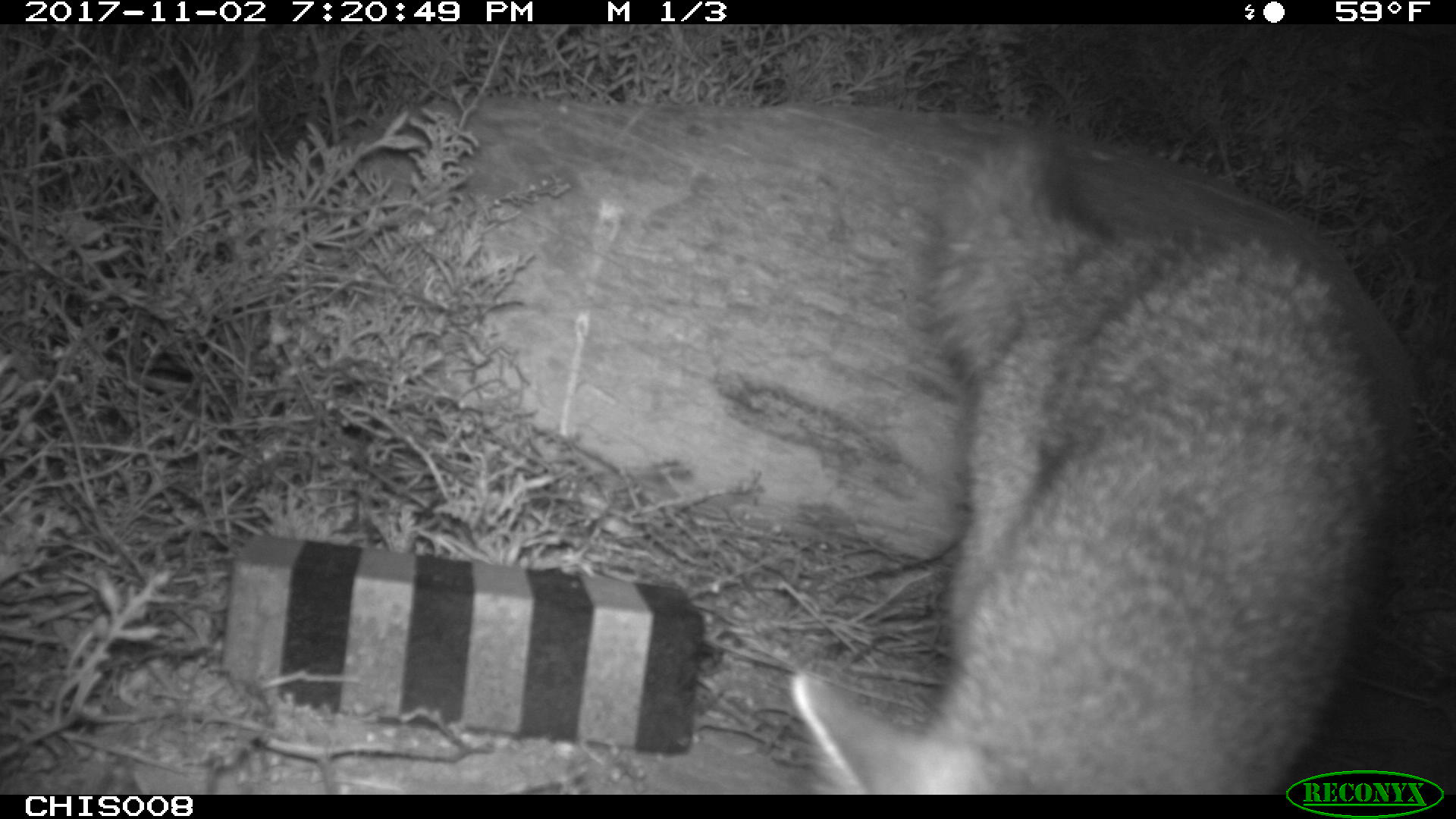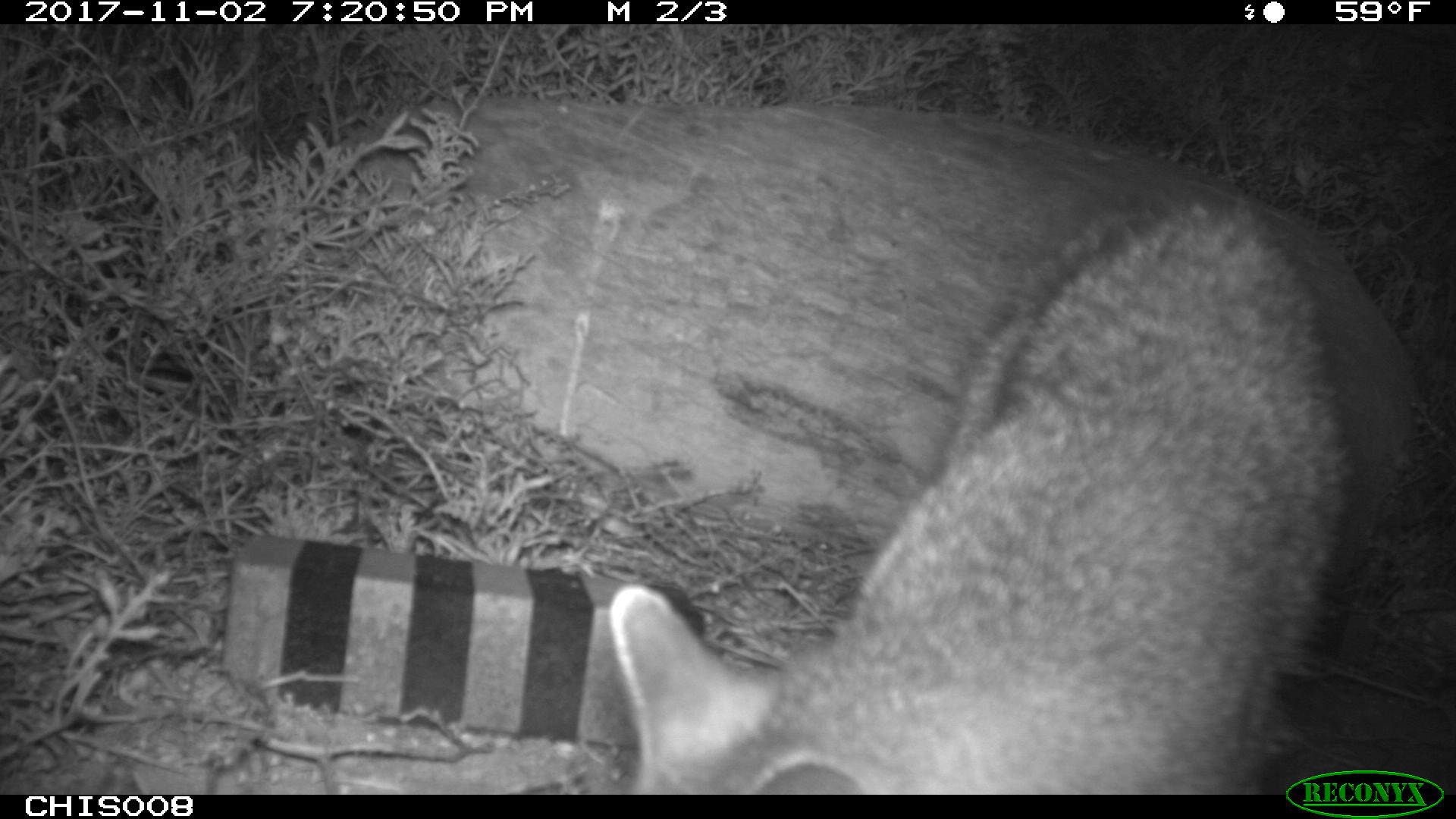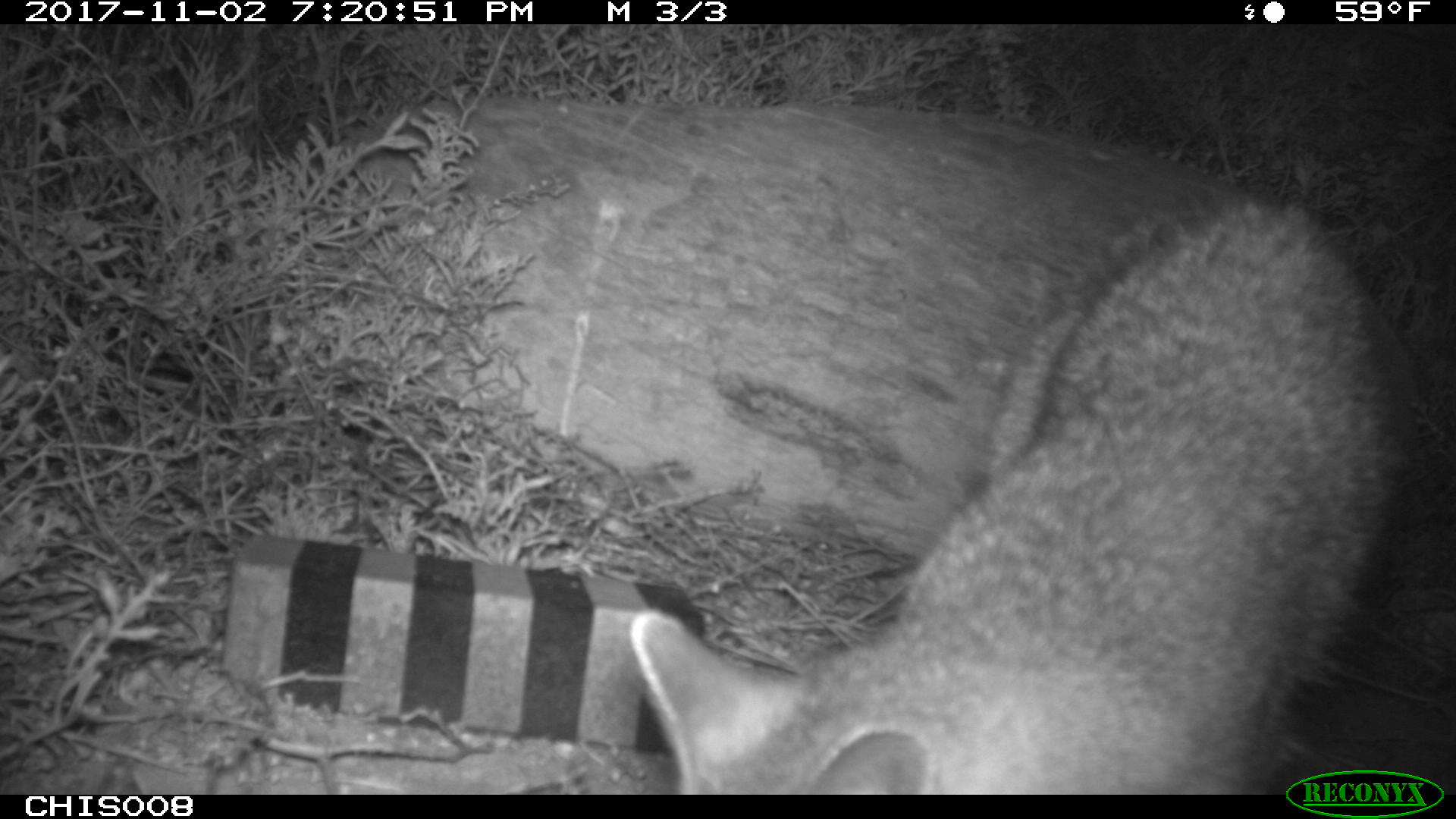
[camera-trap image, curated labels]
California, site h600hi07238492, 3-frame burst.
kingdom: Animalia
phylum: Chordata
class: Mammalia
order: Carnivora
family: Canidae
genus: Urocyon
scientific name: Urocyon littoralis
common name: island fox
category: fox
Fox (island fox) (Urocyon littoralis).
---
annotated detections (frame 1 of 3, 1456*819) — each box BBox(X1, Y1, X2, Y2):
fox: BBox(788, 108, 1409, 792)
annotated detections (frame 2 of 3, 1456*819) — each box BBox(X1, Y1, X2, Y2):
fox: BBox(607, 186, 1354, 792)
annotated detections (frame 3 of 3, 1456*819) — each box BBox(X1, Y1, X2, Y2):
fox: BBox(628, 204, 1407, 792)